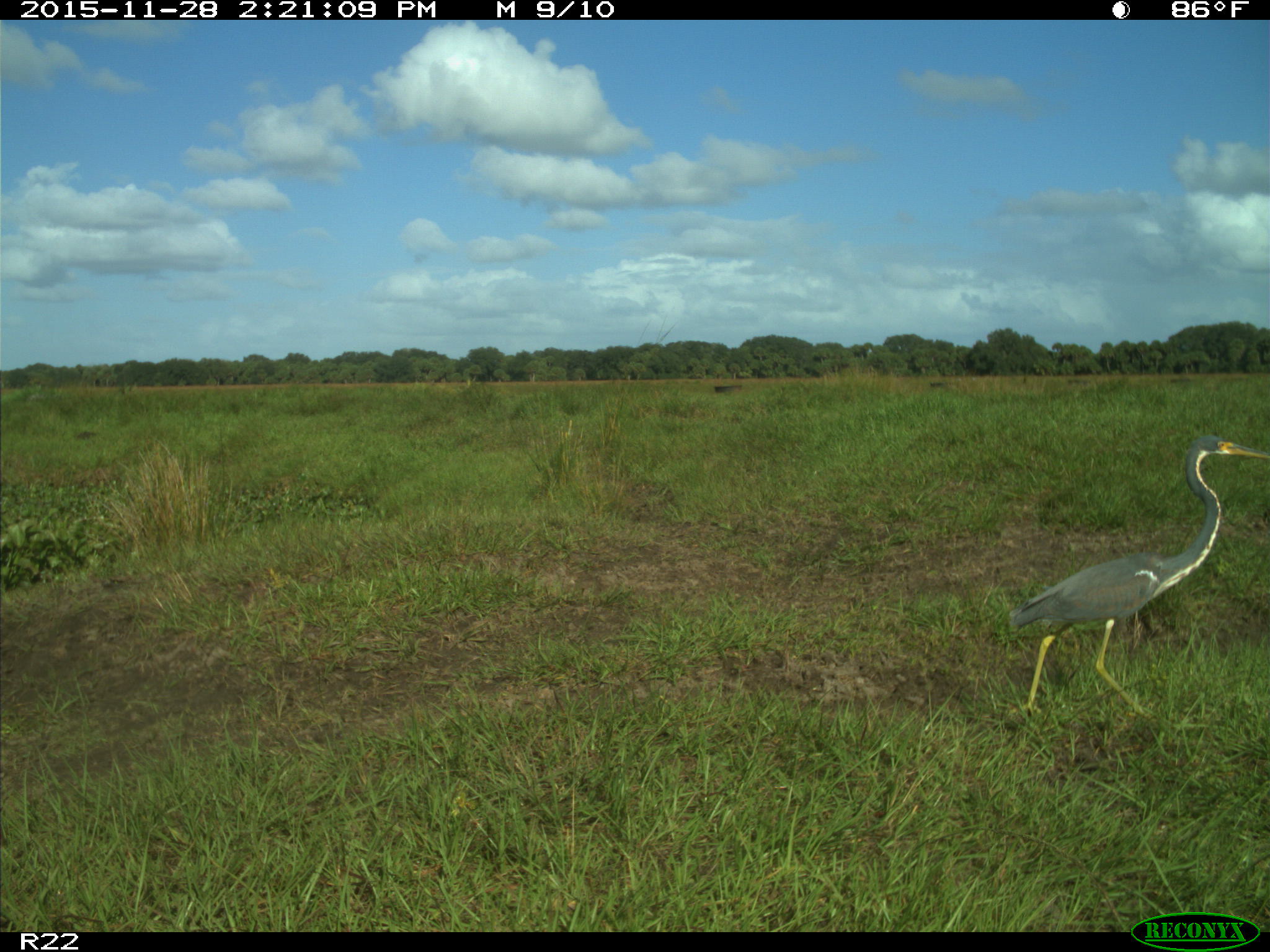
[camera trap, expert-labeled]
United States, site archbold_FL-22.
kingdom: Animalia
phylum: Chordata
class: Aves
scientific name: Aves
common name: birds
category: unidentified bird